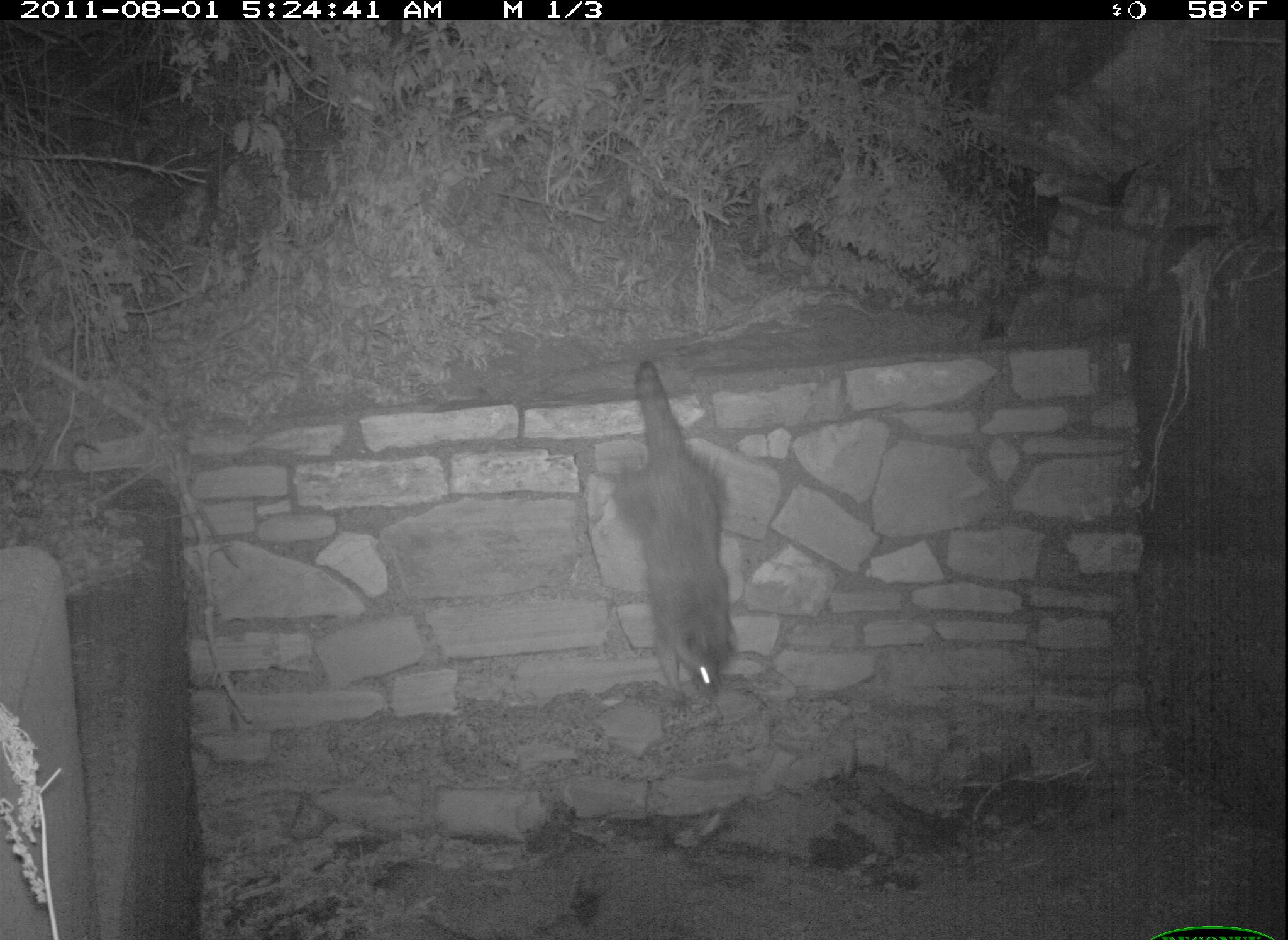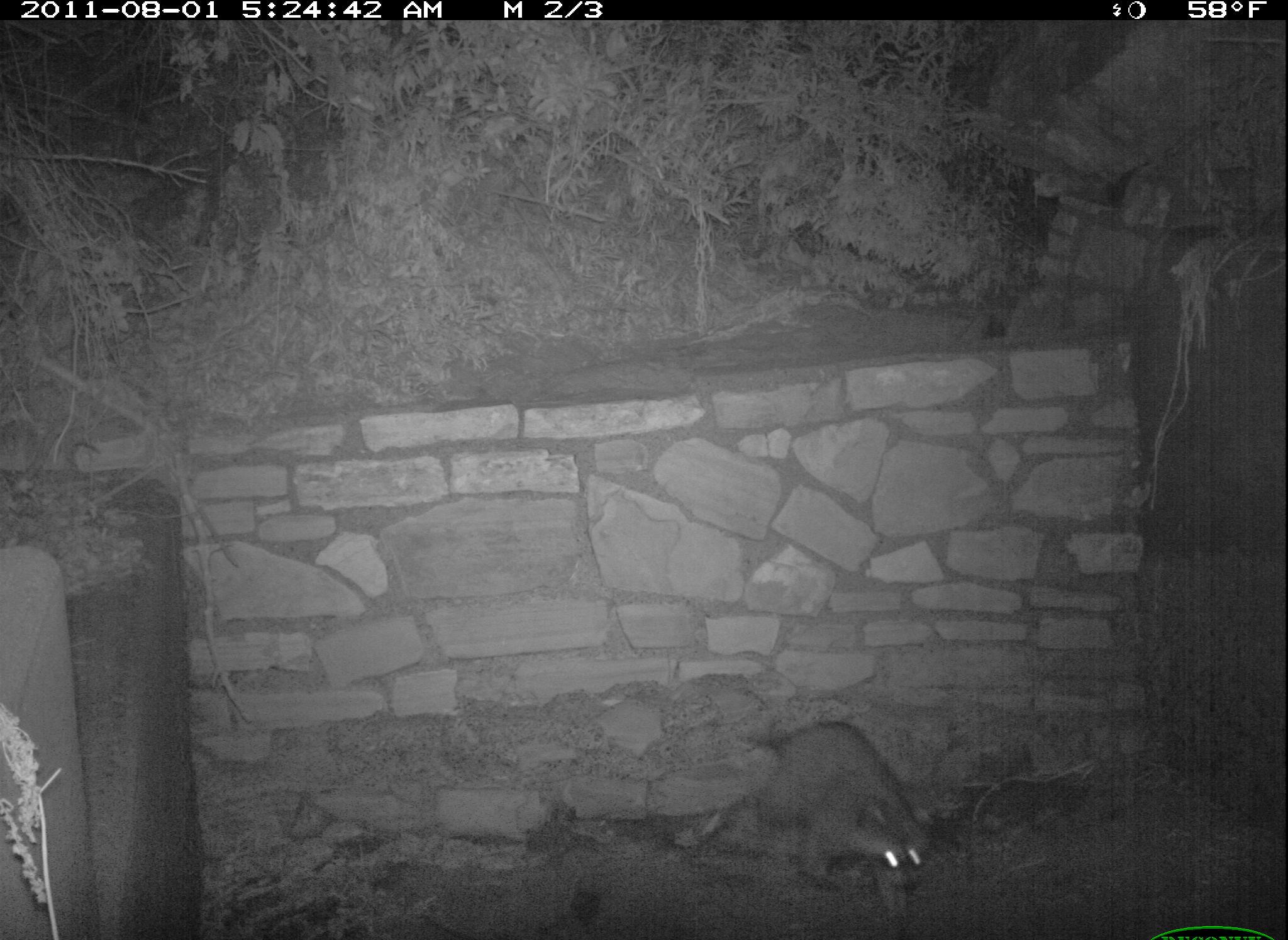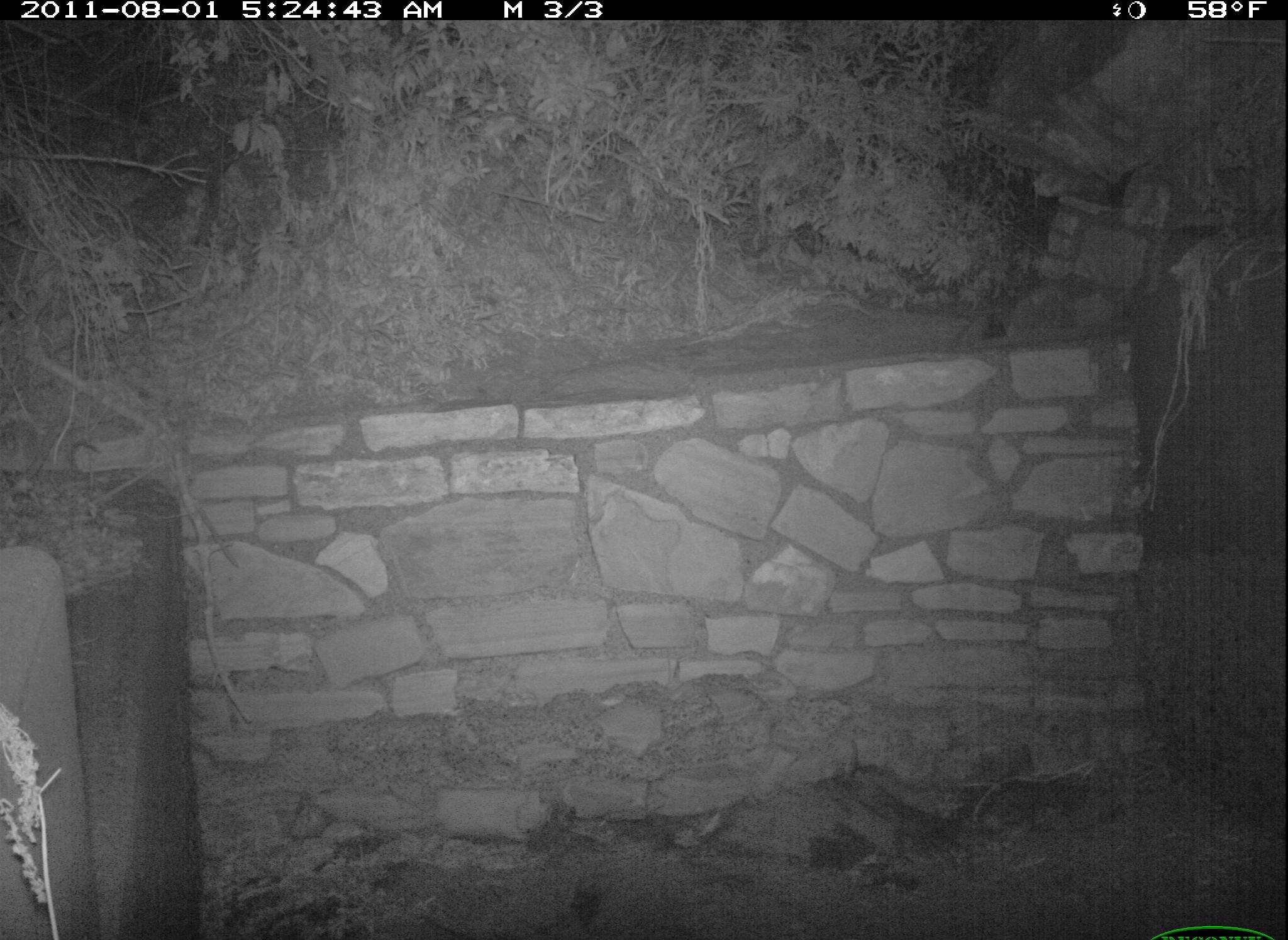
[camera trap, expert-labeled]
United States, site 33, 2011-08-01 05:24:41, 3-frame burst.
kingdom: Animalia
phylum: Chordata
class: Mammalia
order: Carnivora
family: Procyonidae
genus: Procyon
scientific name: Procyon lotor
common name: raccoon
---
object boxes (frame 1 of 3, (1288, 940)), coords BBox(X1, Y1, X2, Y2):
raccoon: BBox(580, 309, 802, 722)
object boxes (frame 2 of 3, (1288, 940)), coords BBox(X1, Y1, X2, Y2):
raccoon: BBox(731, 712, 943, 904)